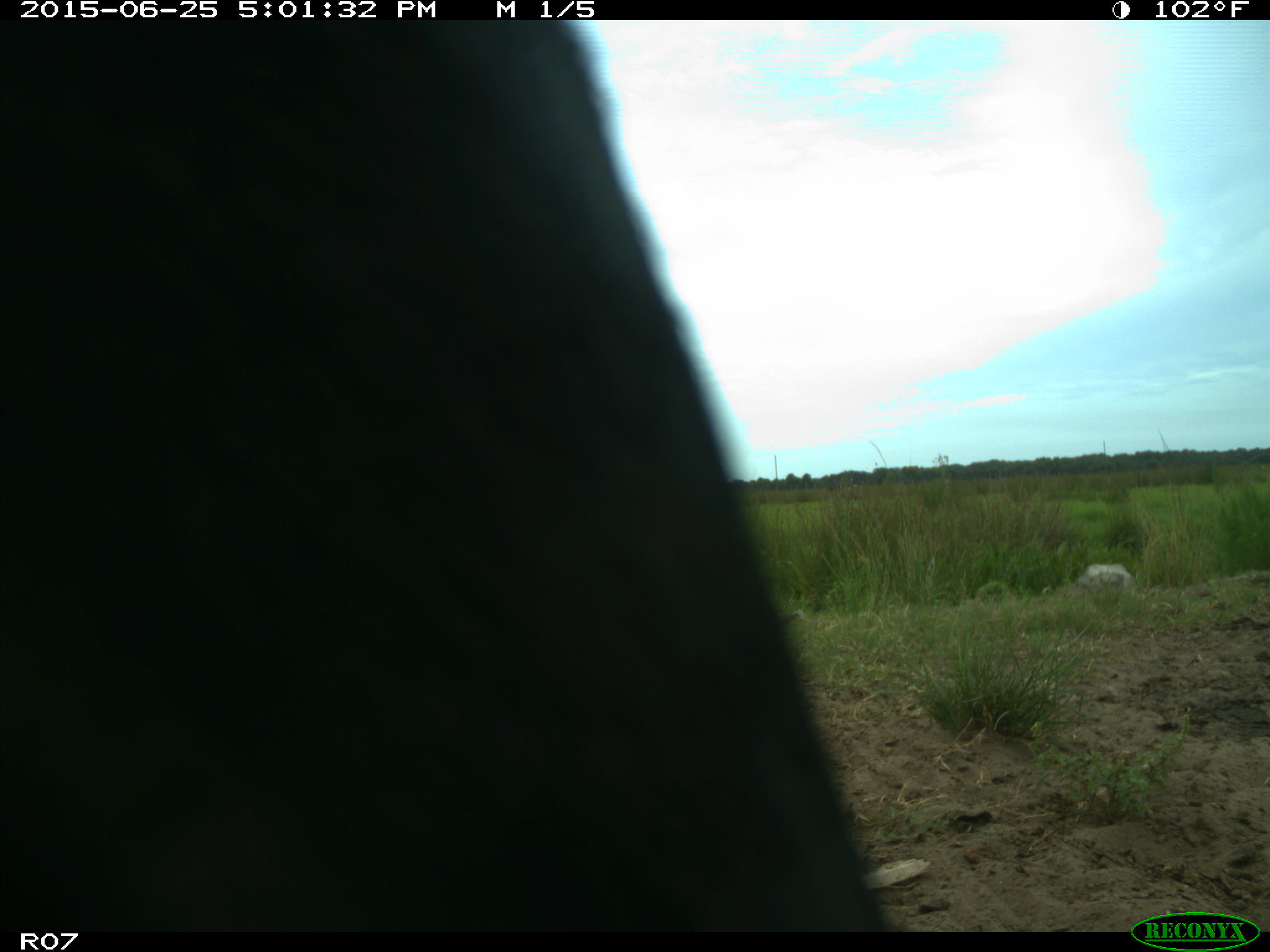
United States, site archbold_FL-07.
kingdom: Animalia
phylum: Chordata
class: Mammalia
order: Artiodactyla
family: Bovidae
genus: Bos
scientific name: Bos taurus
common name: domestic cow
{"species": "Bos taurus (domestic cow)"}